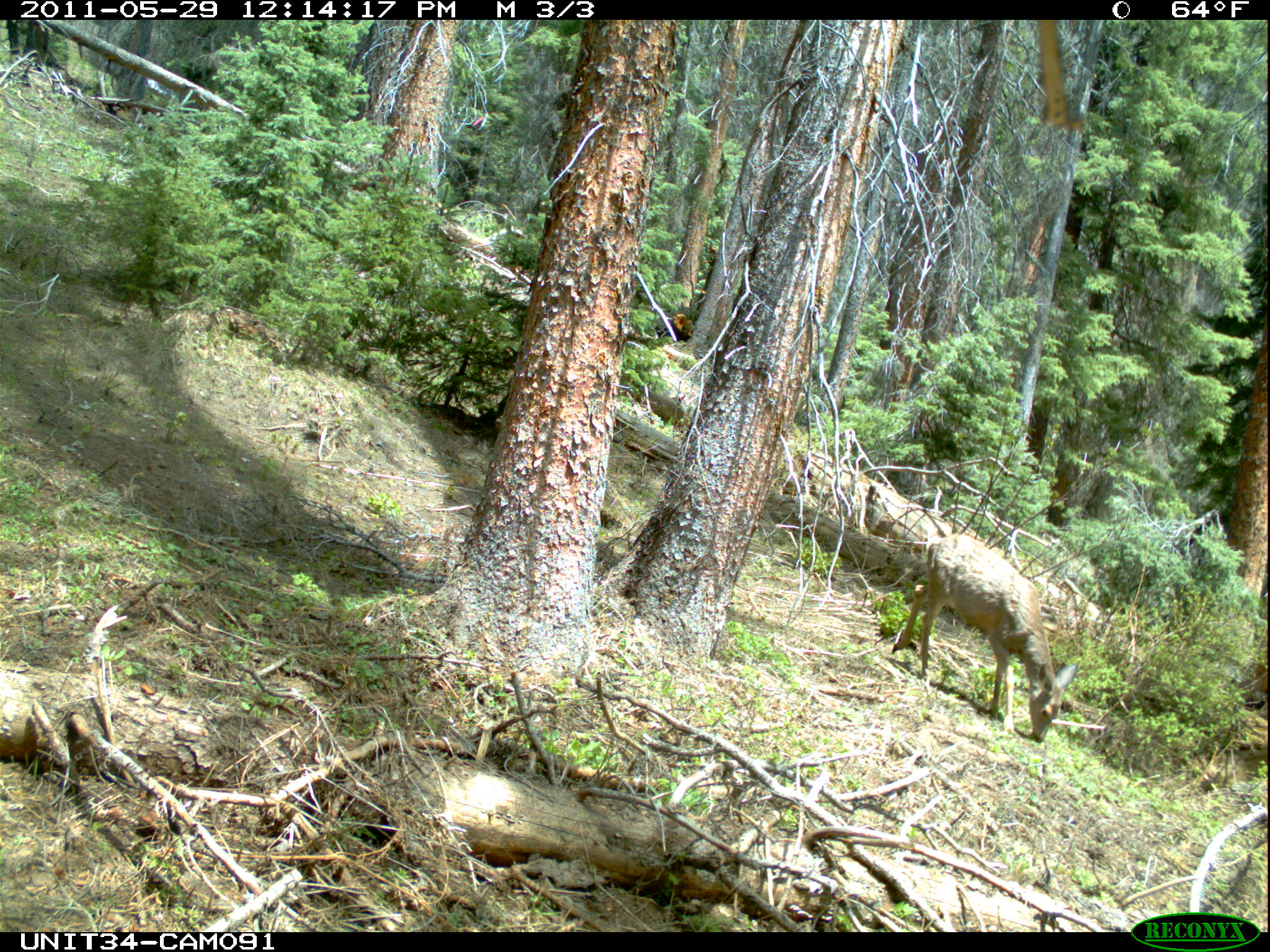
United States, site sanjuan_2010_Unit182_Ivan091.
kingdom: Animalia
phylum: Chordata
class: Mammalia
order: Artiodactyla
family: Cervidae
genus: Odocoileus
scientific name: Odocoileus hemionus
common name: mule deer